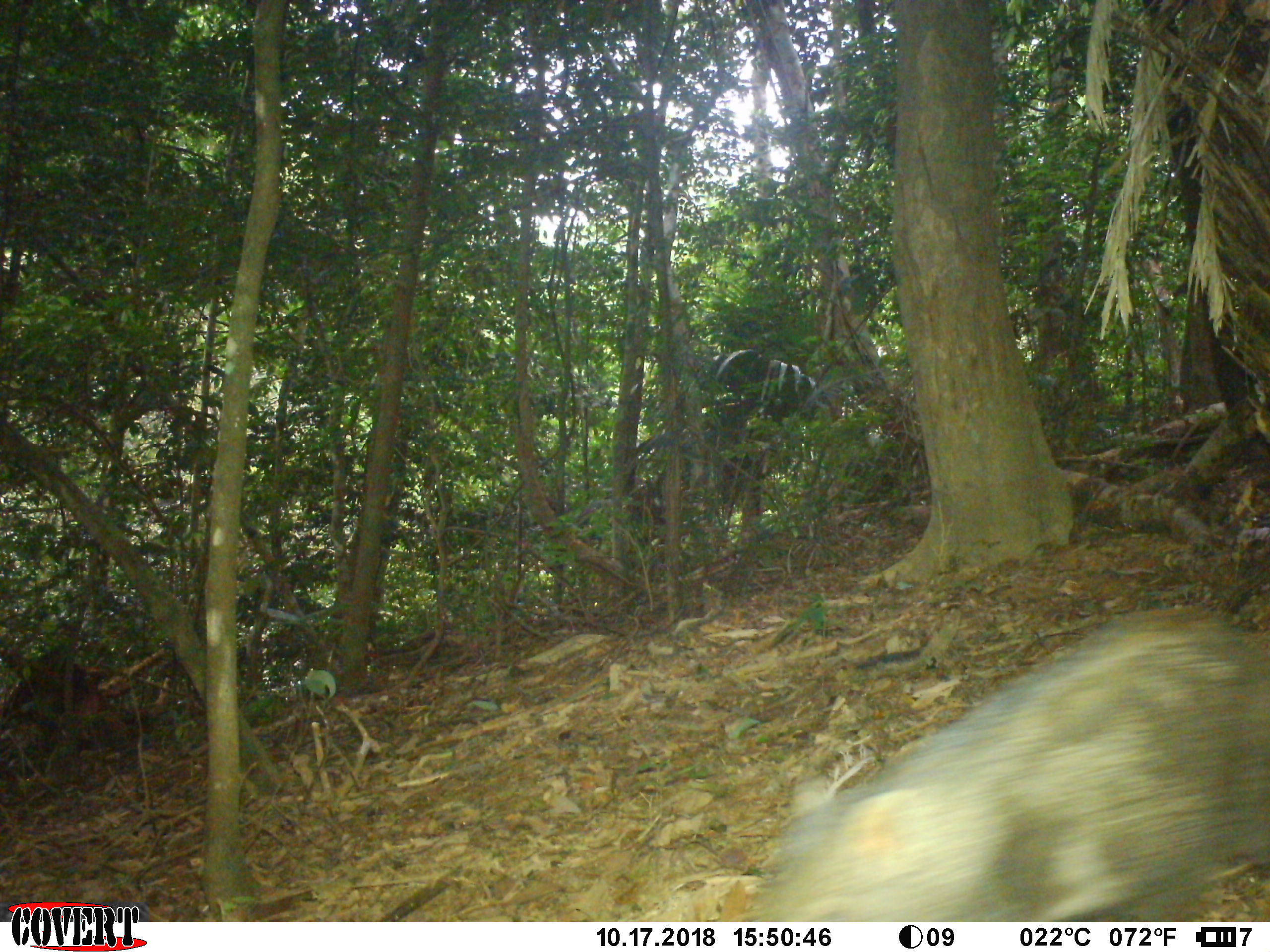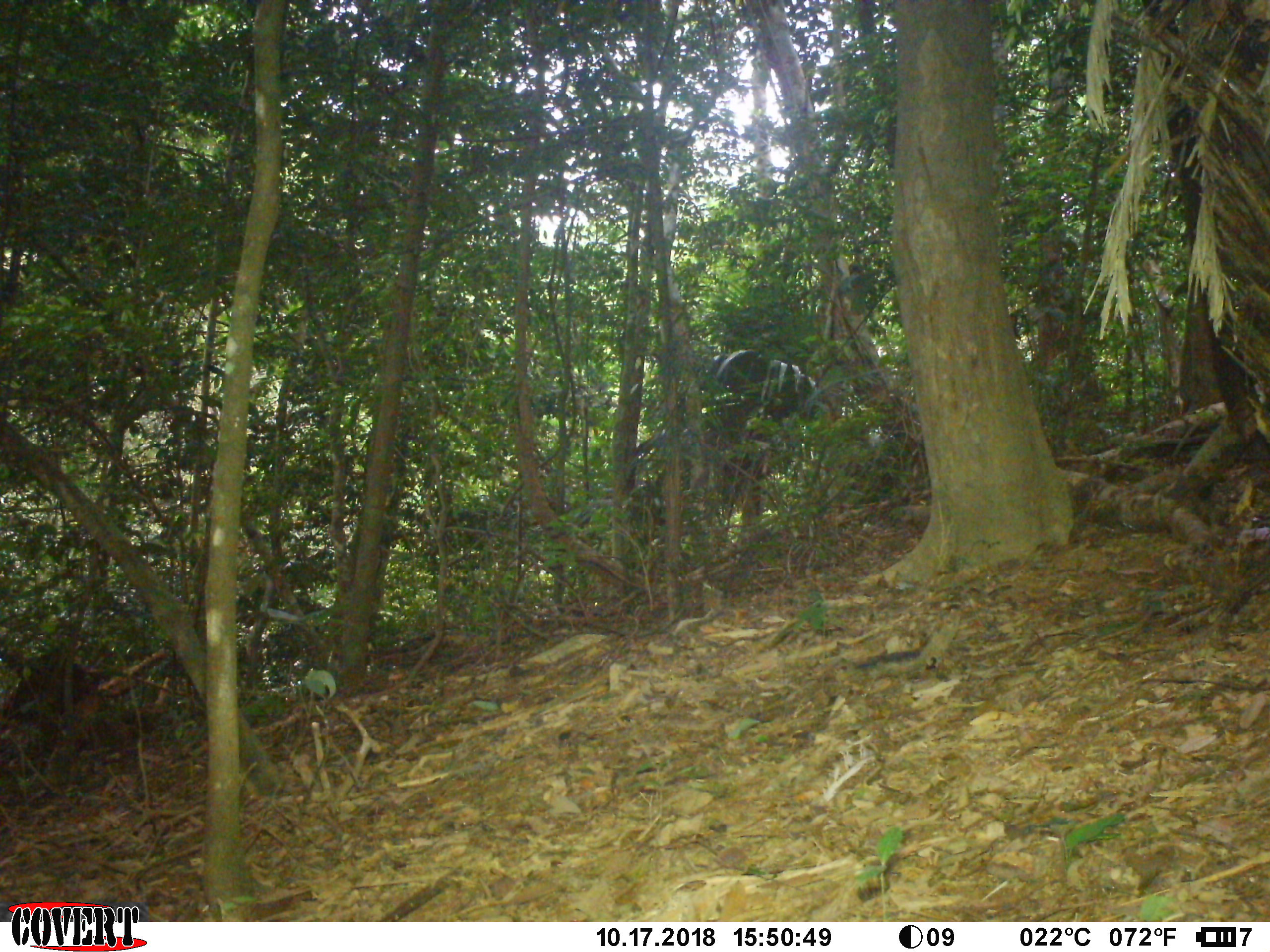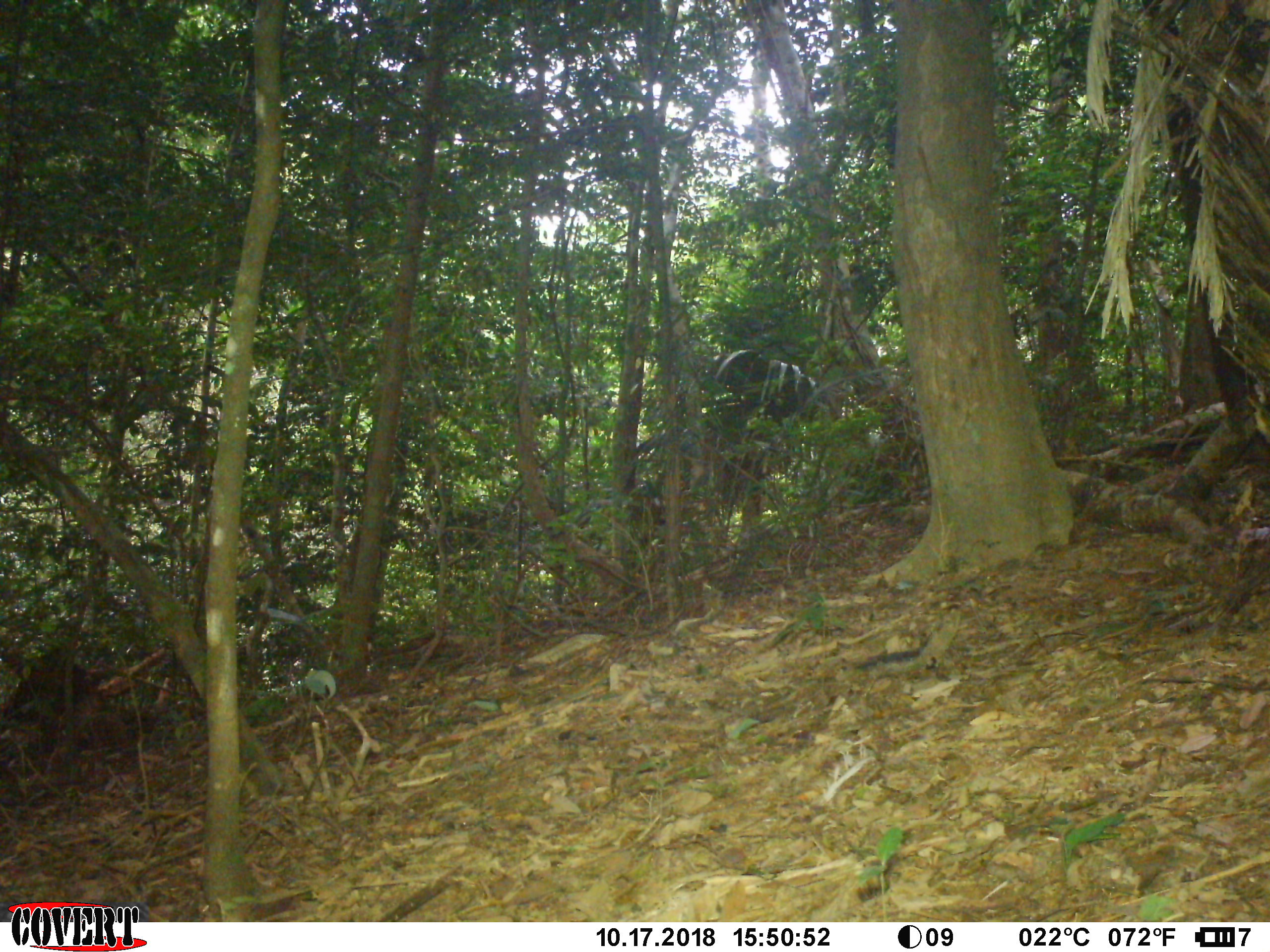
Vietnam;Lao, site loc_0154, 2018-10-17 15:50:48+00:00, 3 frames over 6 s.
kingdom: Animalia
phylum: Chordata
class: Mammalia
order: Artiodactyla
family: Suidae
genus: Sus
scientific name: Sus scrofa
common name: eurasian wild pig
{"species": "eurasian wild pig (Sus scrofa)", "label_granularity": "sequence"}